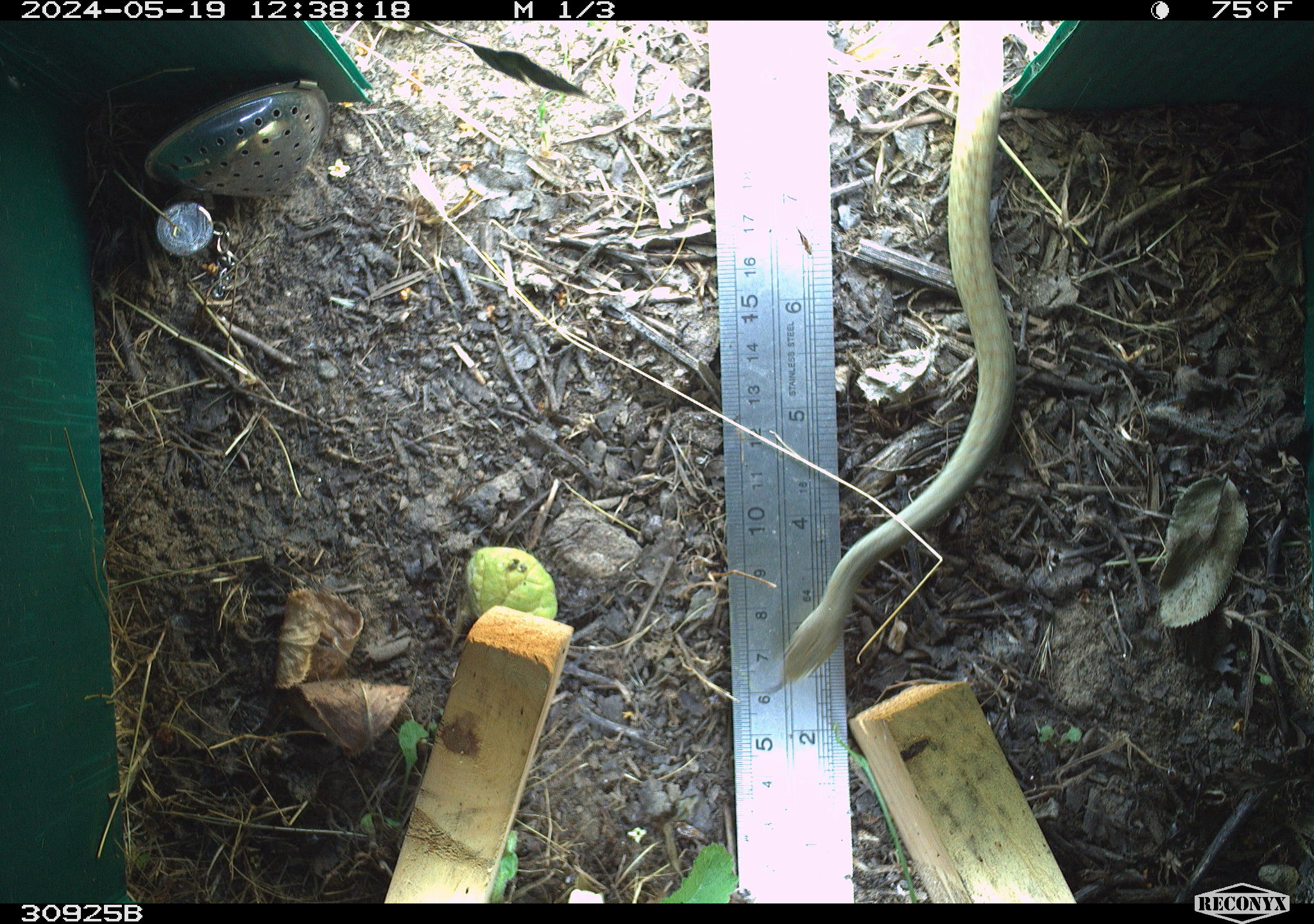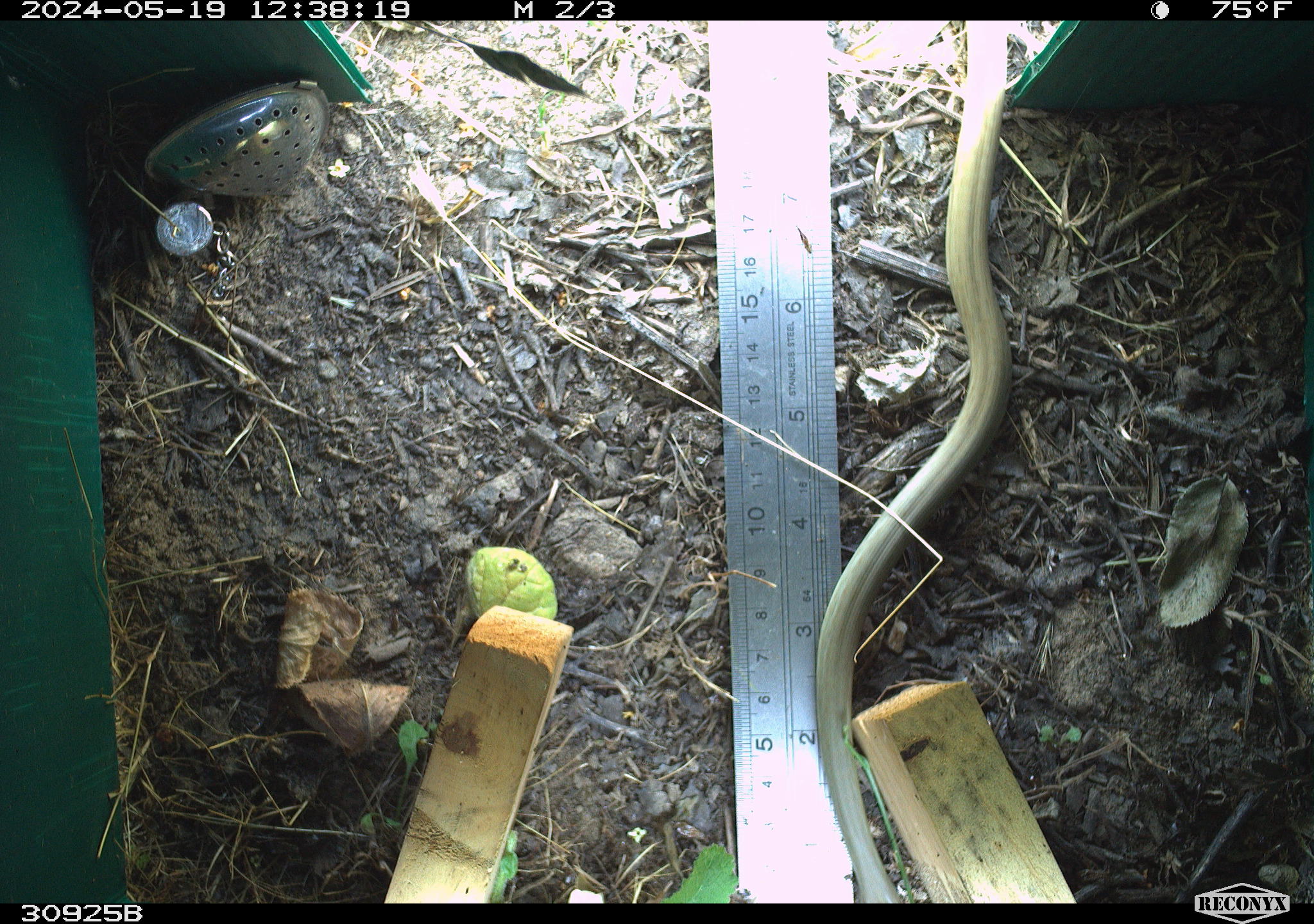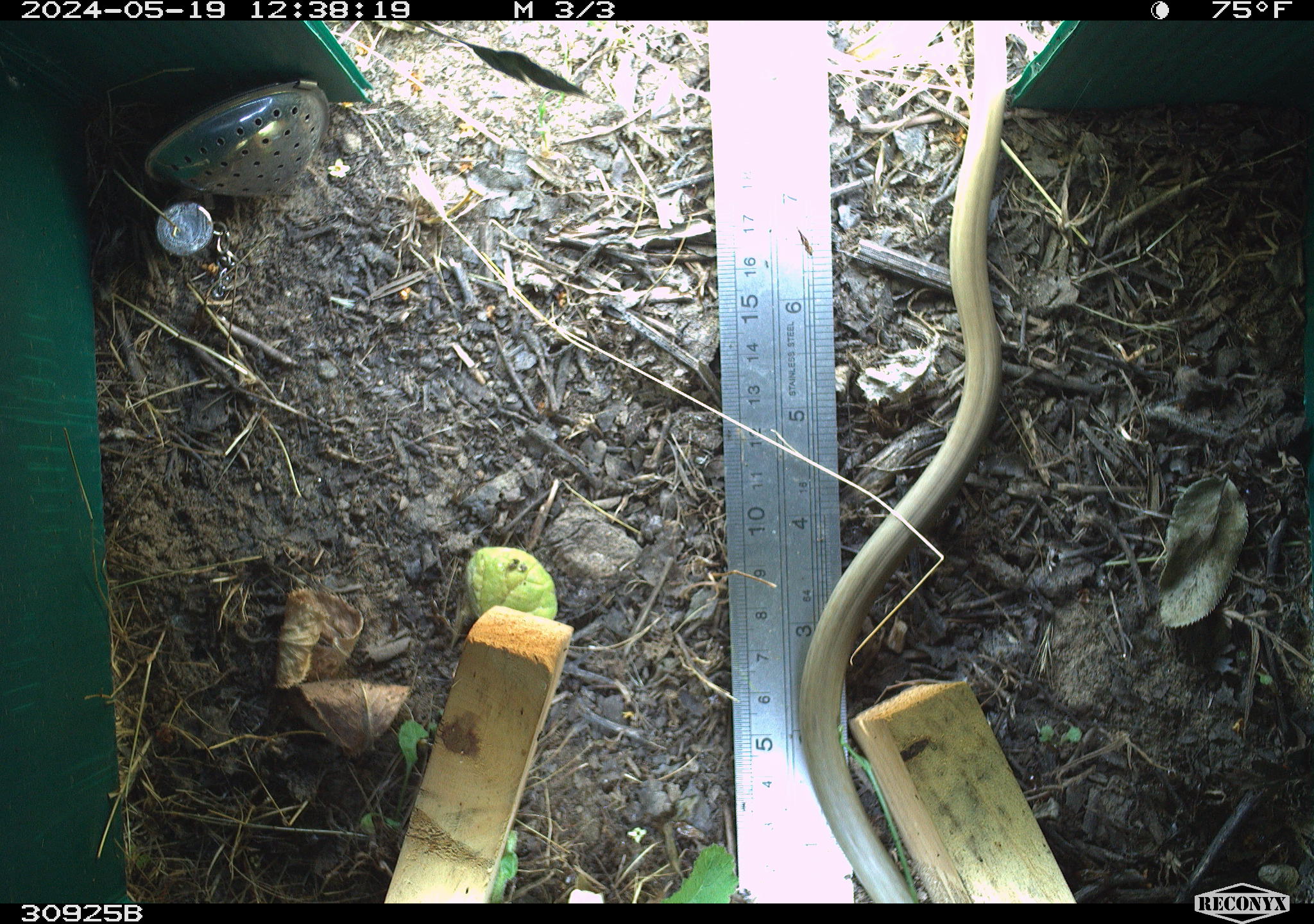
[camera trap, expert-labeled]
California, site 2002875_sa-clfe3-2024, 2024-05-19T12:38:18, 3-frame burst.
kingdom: Animalia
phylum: Chordata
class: Reptilia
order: Squamata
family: Colubridae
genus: Coluber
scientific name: Coluber constrictor mormon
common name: western yellow-bellied racer